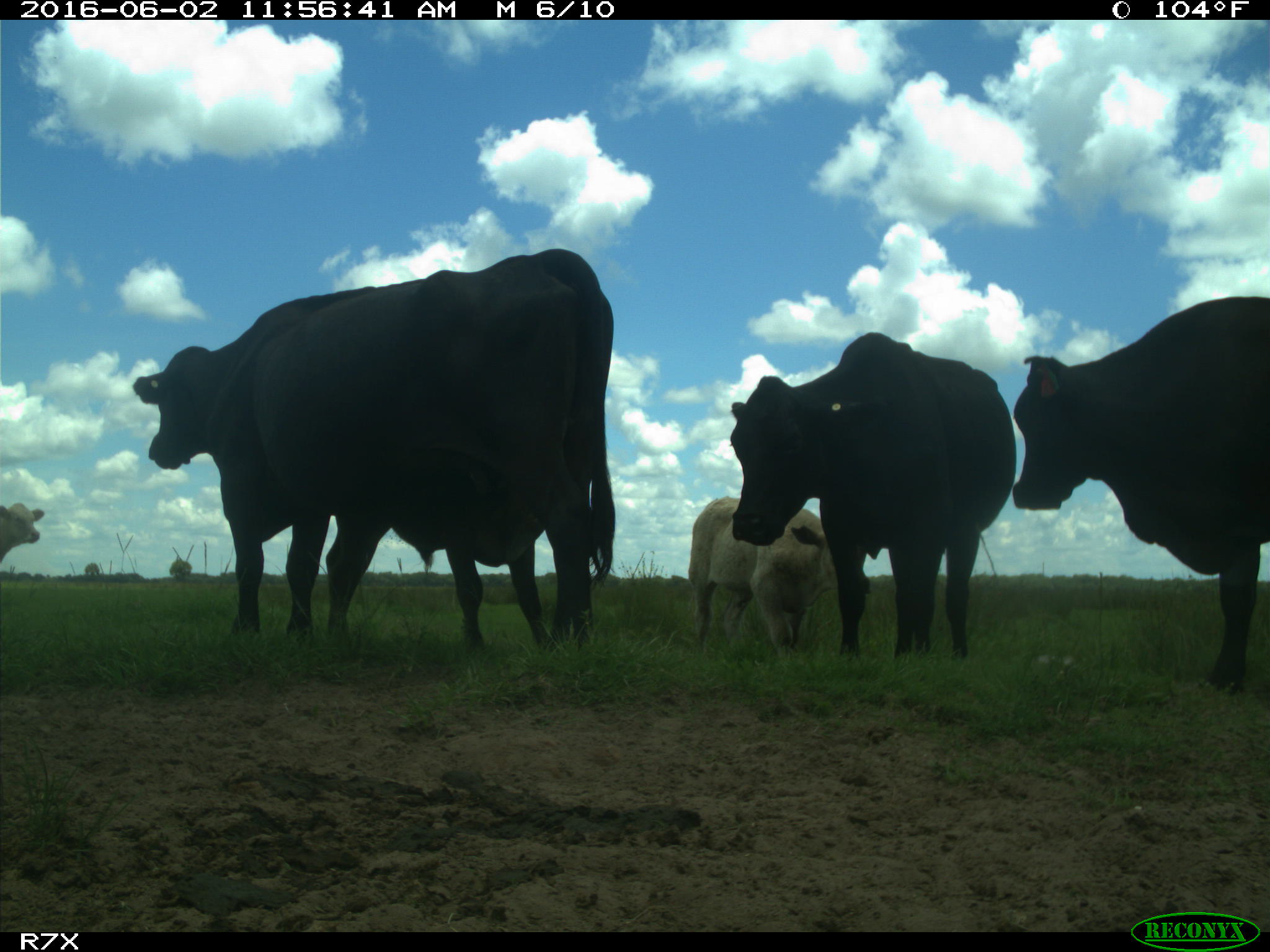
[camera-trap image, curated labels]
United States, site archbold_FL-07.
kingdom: Animalia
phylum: Chordata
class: Mammalia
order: Artiodactyla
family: Bovidae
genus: Bos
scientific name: Bos taurus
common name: domestic cow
Bos taurus (domestic cow).